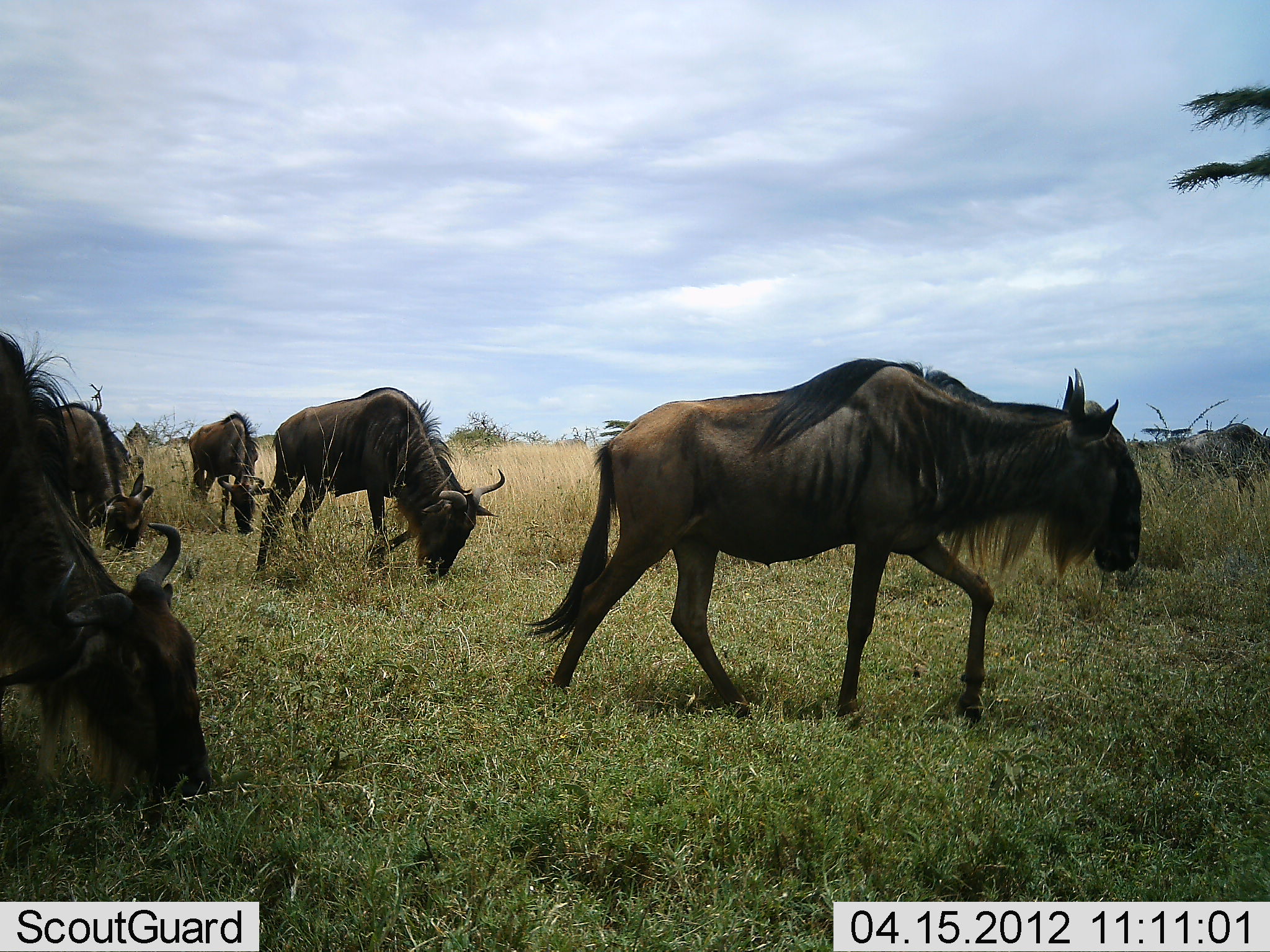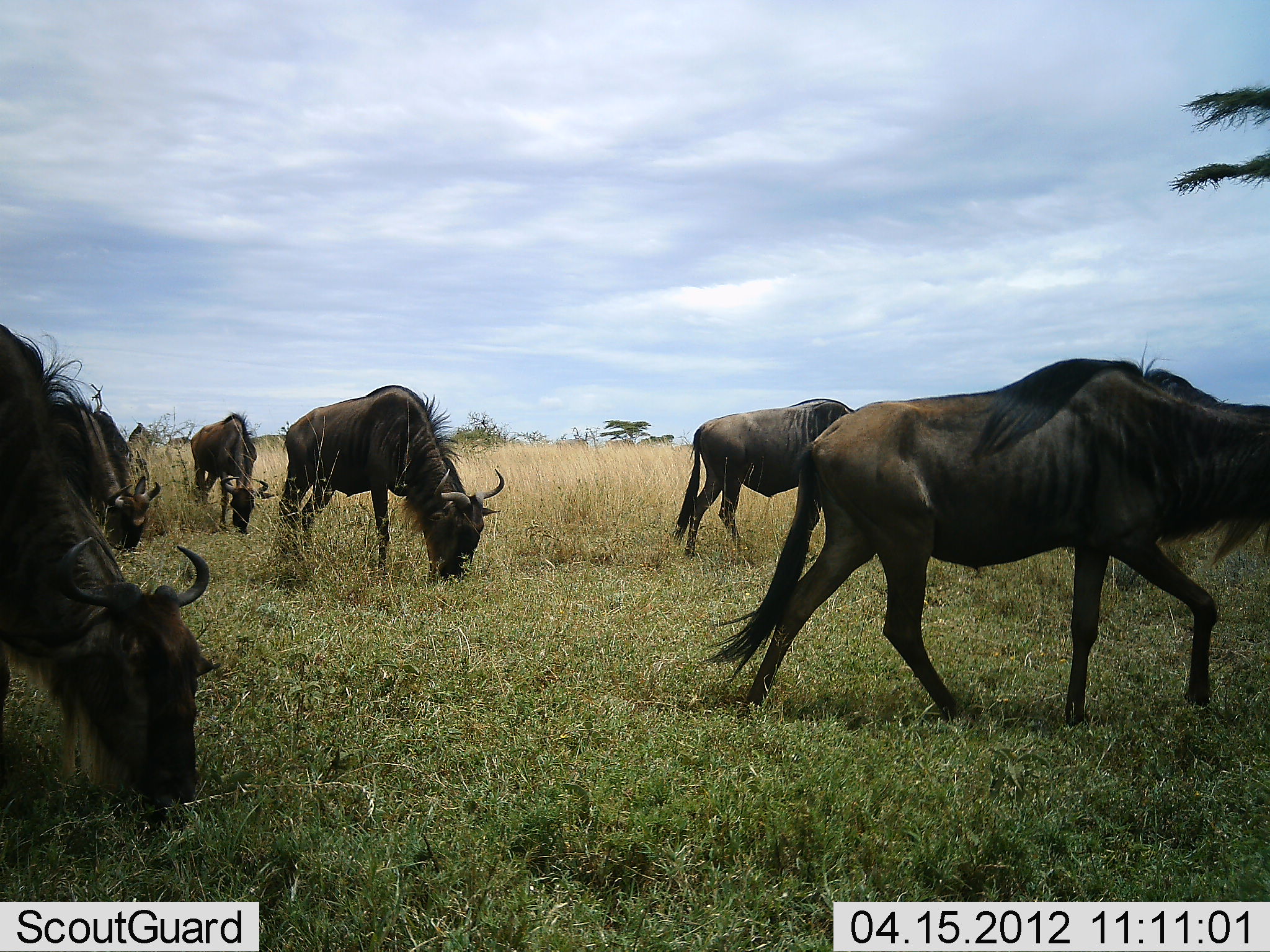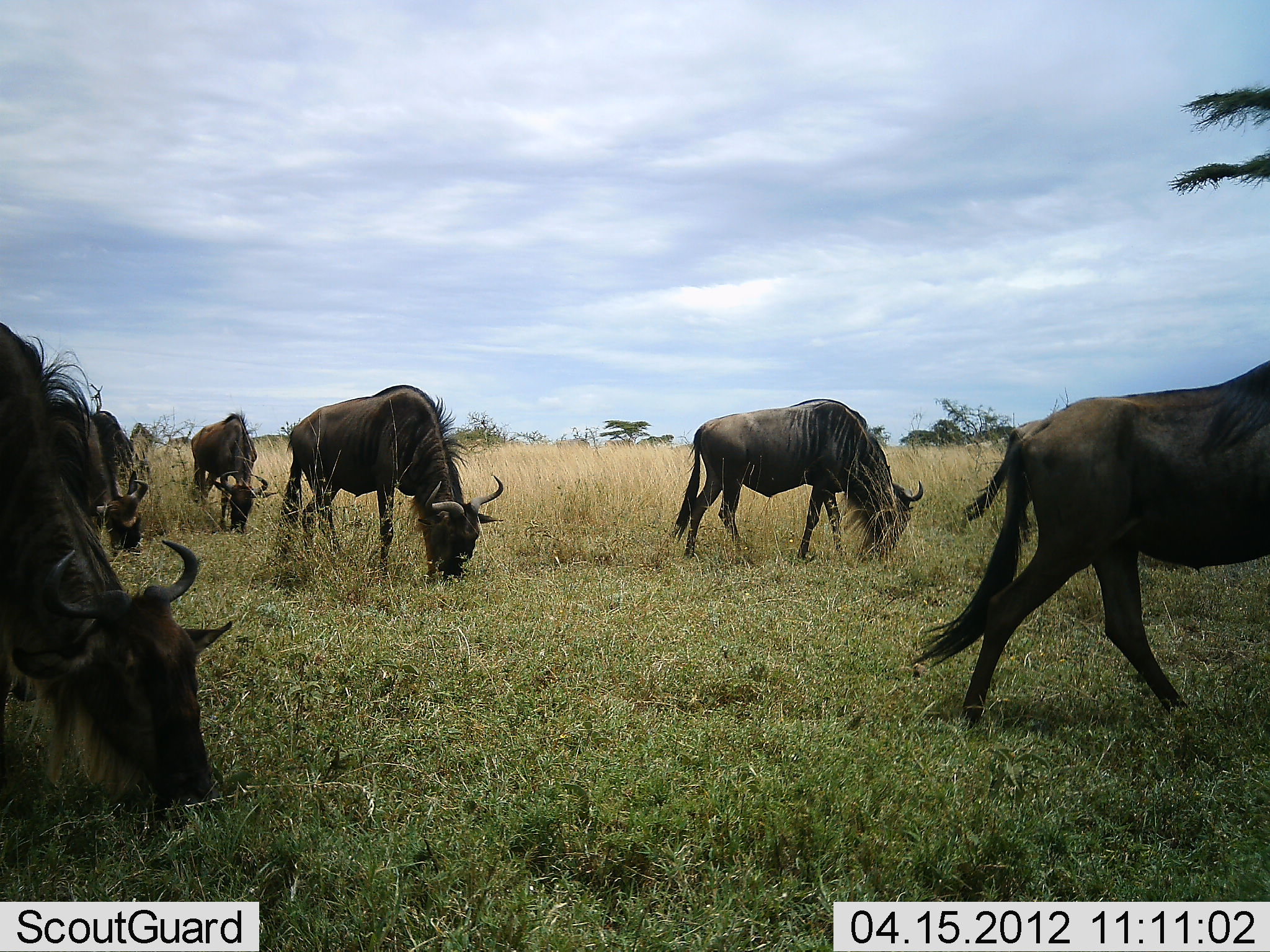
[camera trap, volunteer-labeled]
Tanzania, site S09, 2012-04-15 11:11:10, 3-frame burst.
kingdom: Animalia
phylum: Chordata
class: Mammalia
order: Artiodactyla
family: Bovidae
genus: Connochaetes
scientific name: Connochaetes taurinus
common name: blue wildebeest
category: wildebeest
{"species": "wildebeest (blue wildebeest) (Connochaetes taurinus)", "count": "7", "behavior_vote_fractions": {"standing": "26%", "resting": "0%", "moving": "81%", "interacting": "0%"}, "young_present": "0%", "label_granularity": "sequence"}